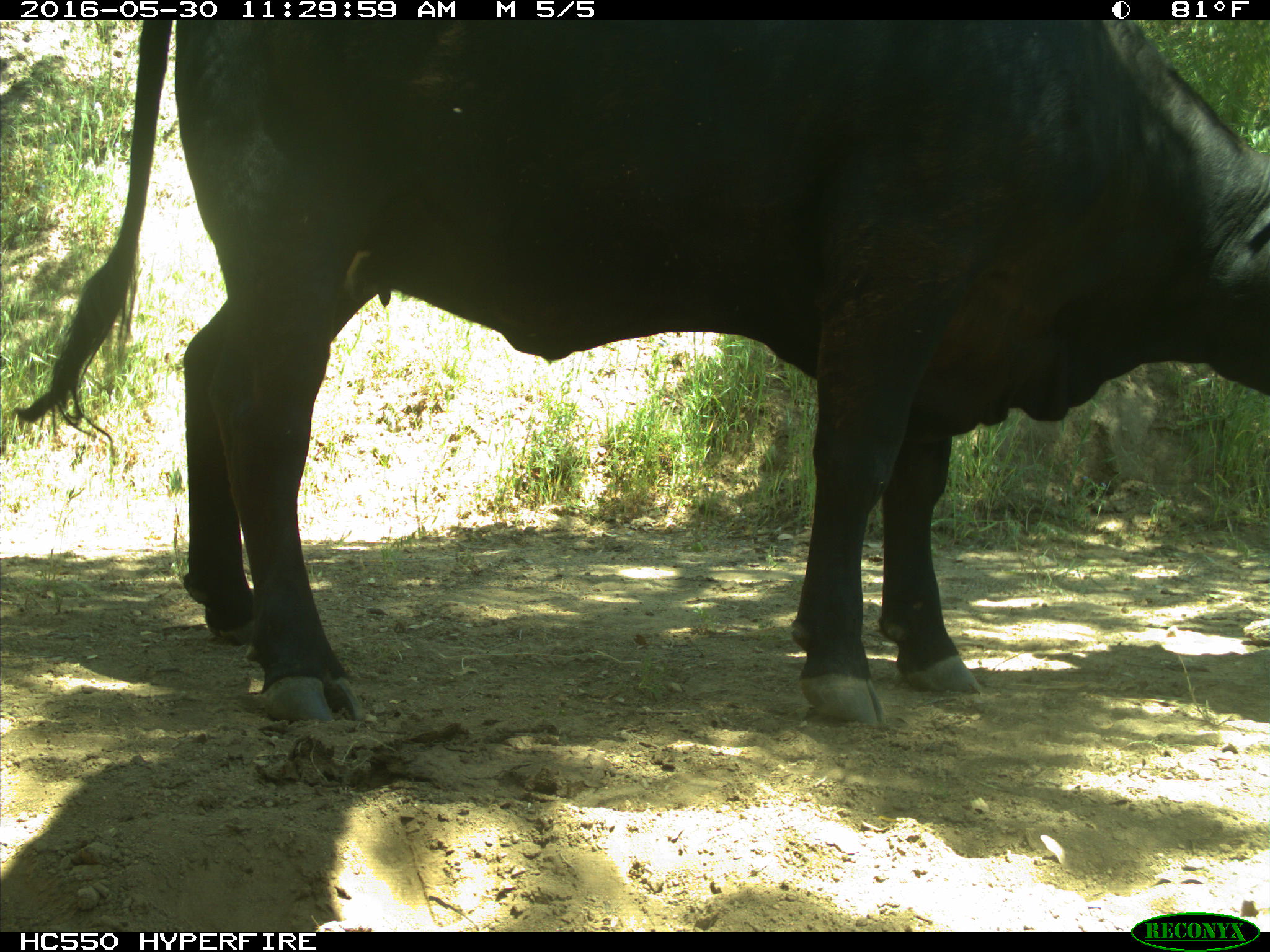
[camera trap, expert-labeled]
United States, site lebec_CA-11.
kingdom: Animalia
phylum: Chordata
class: Mammalia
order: Artiodactyla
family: Bovidae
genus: Bos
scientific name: Bos taurus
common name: domestic cow